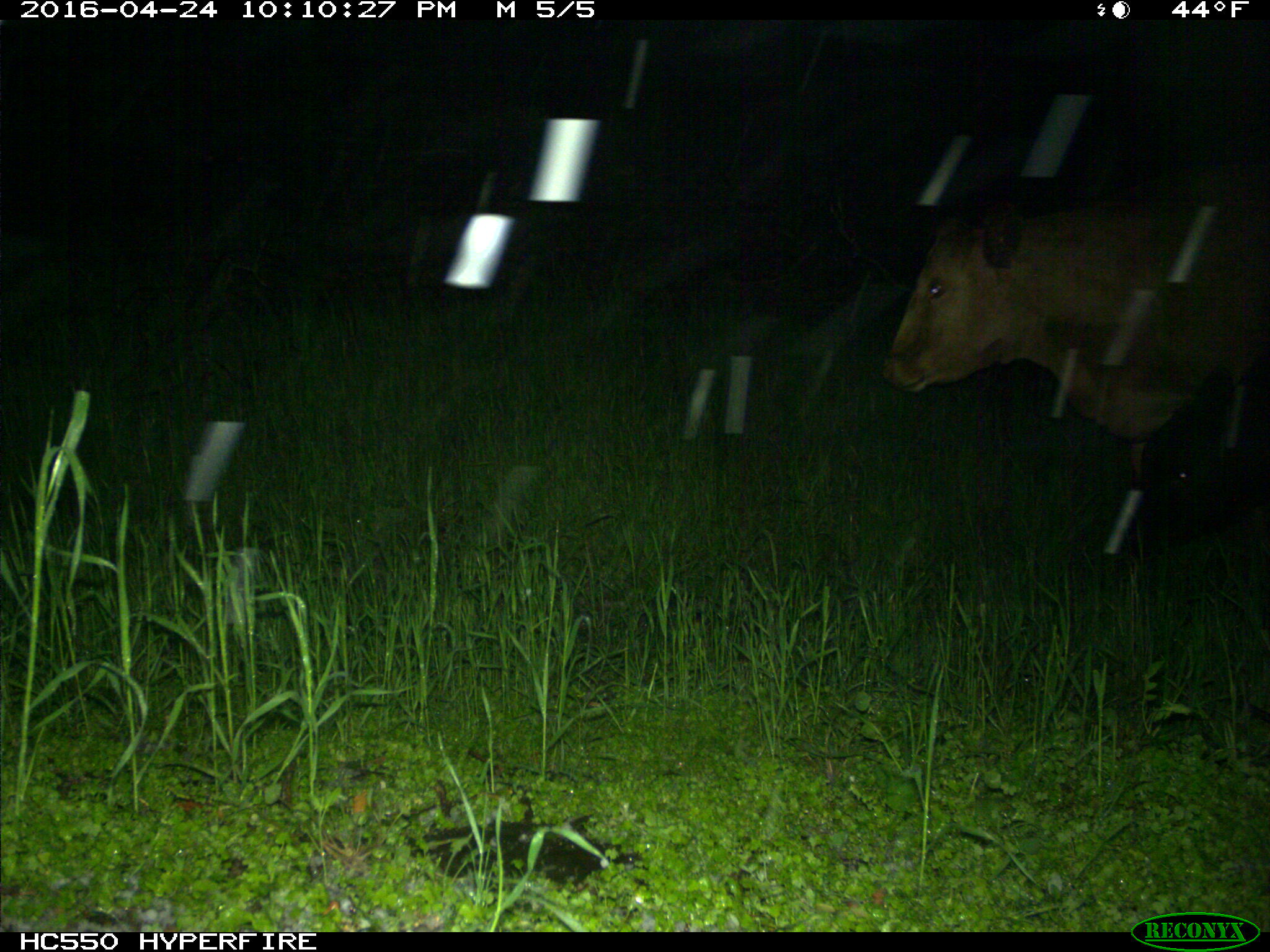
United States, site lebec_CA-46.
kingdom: Animalia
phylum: Chordata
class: Mammalia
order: Artiodactyla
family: Bovidae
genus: Bos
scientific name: Bos taurus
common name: domestic cow